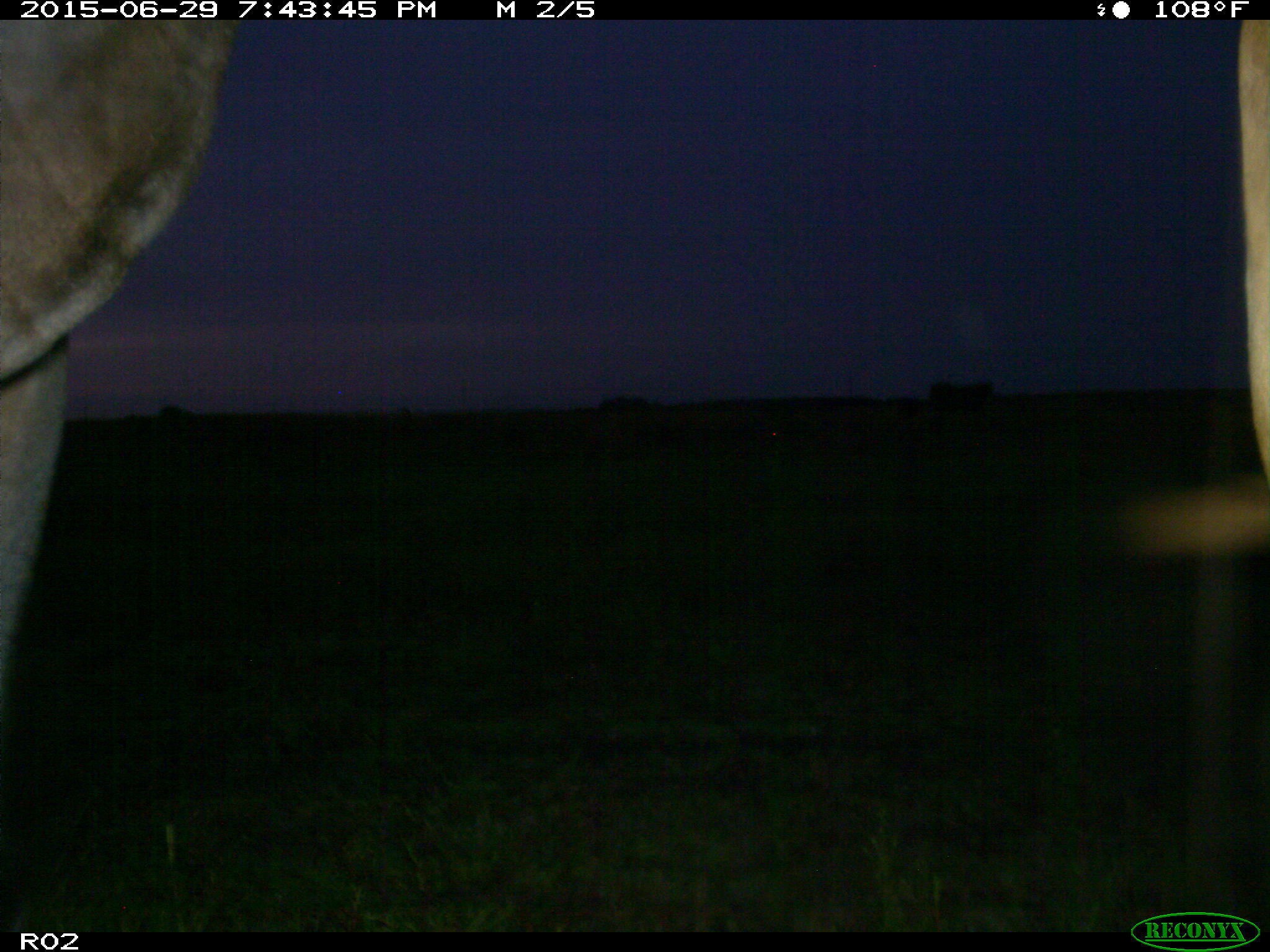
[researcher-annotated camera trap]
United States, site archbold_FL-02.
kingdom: Animalia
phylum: Chordata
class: Mammalia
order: Artiodactyla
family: Bovidae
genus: Bos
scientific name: Bos taurus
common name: domestic cow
Bos taurus (domestic cow).